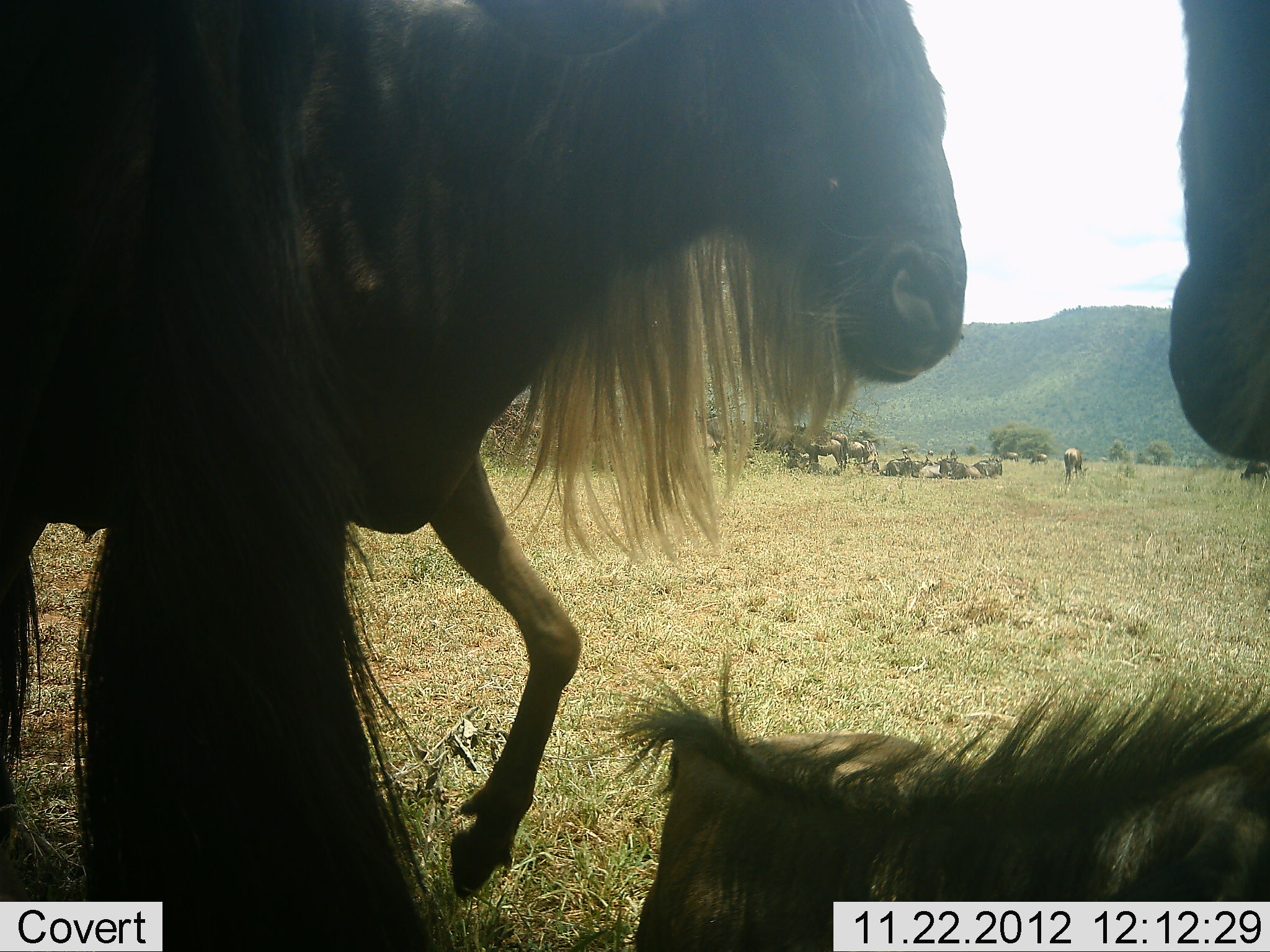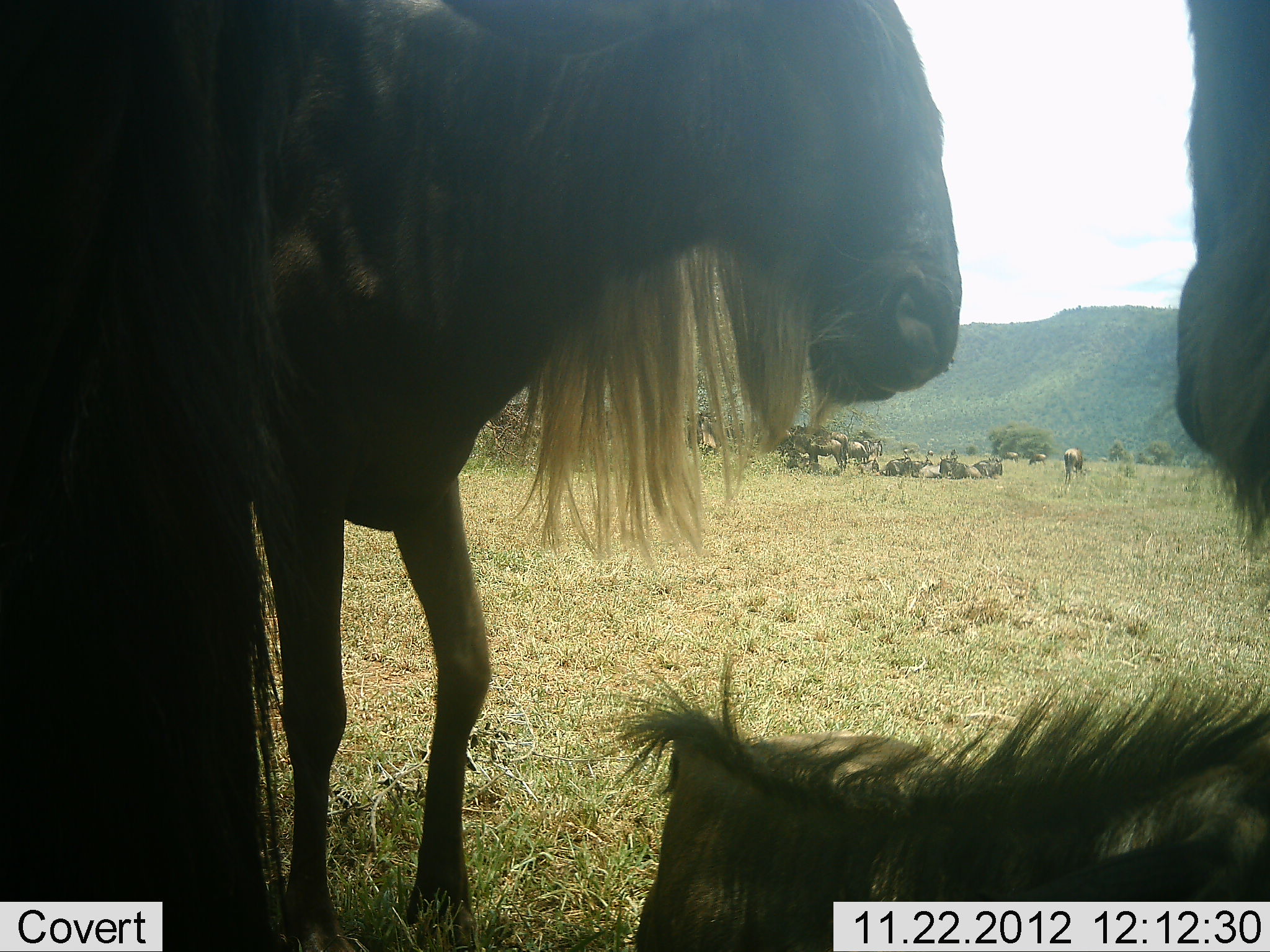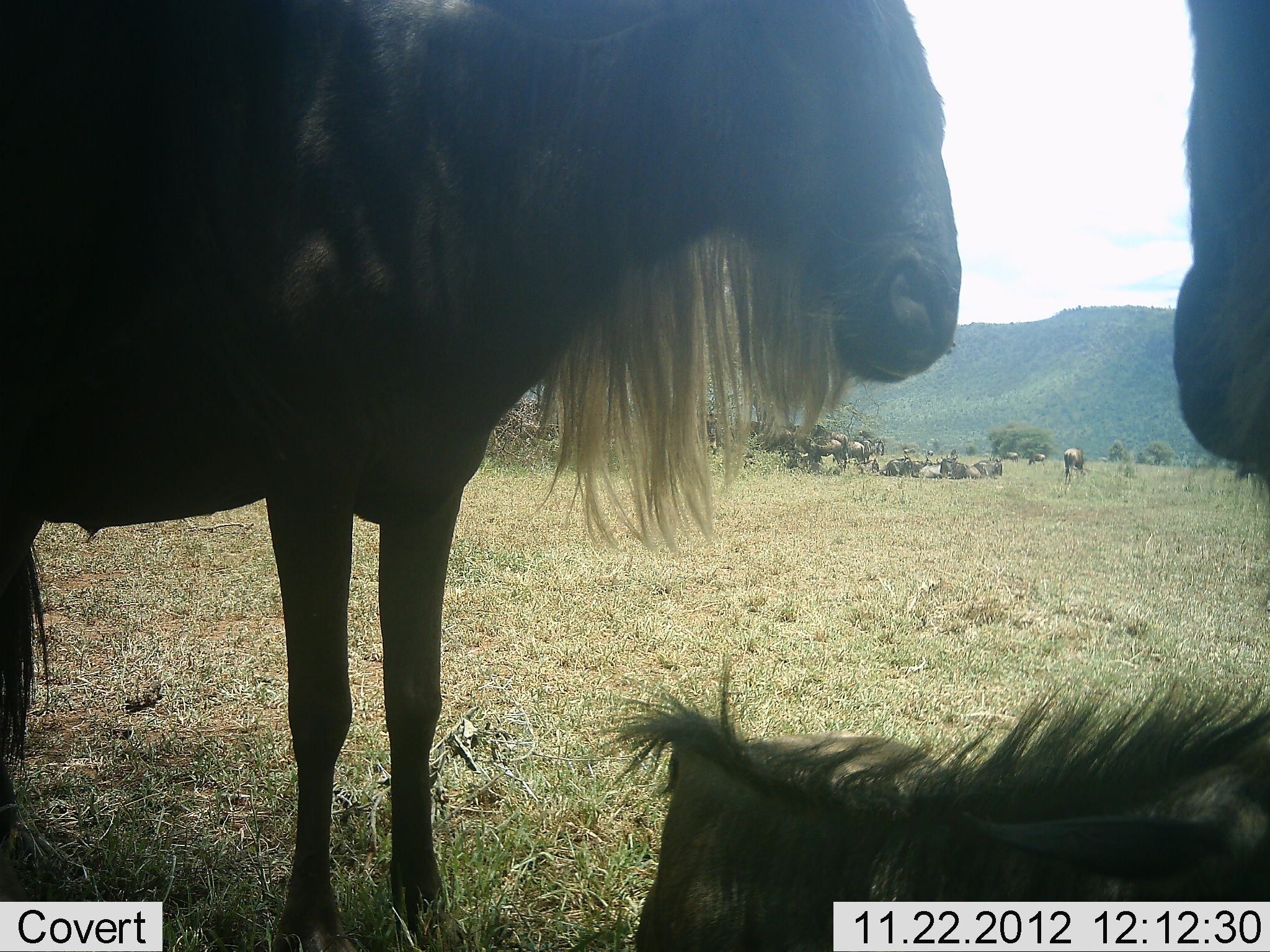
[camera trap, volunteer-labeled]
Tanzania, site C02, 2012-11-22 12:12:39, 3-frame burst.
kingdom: Animalia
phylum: Chordata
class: Mammalia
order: Artiodactyla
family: Bovidae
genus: Connochaetes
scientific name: Connochaetes taurinus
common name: blue wildebeest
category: wildebeest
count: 11-50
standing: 82%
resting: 87%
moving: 18%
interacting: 13%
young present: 3%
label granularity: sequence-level